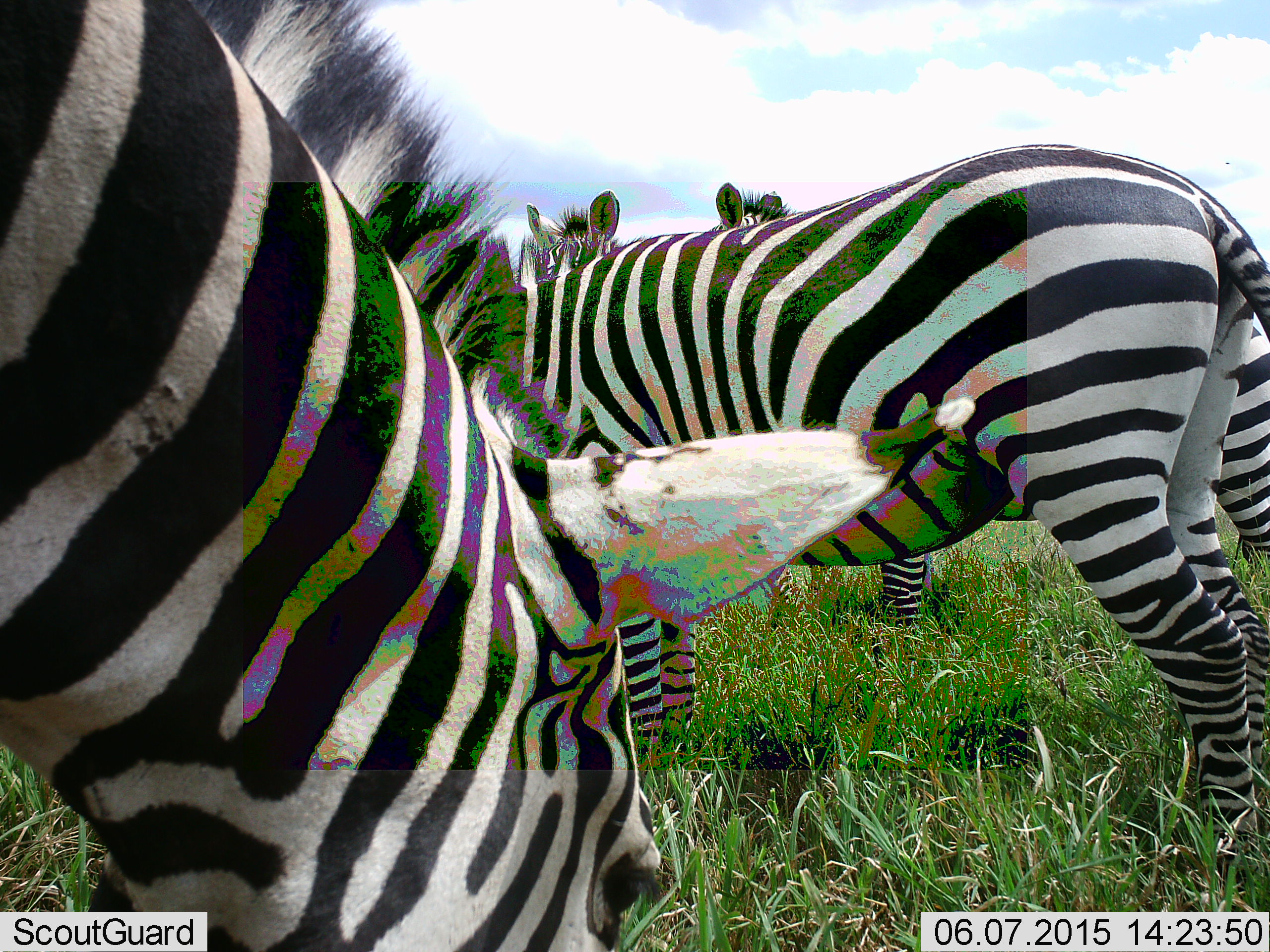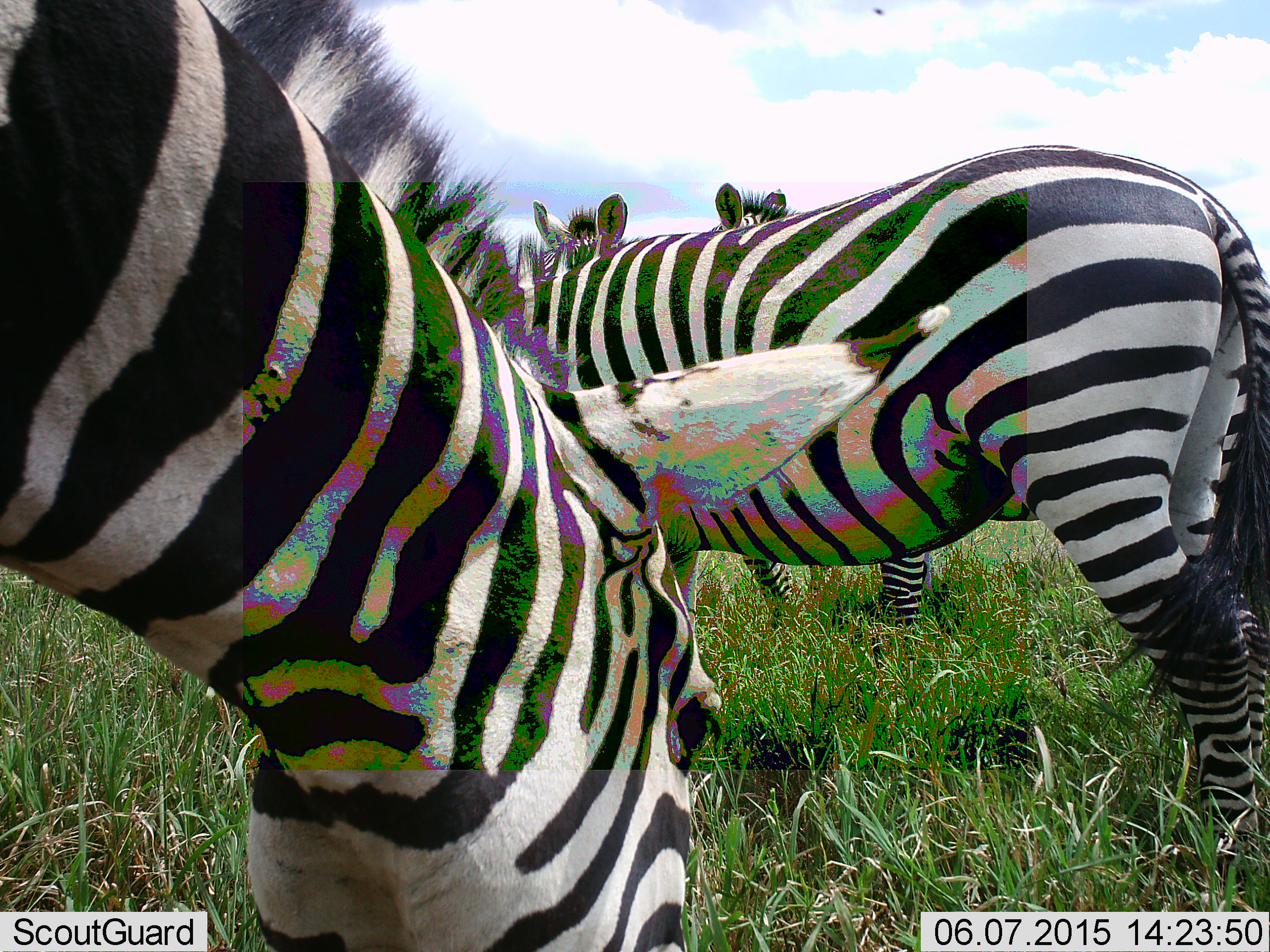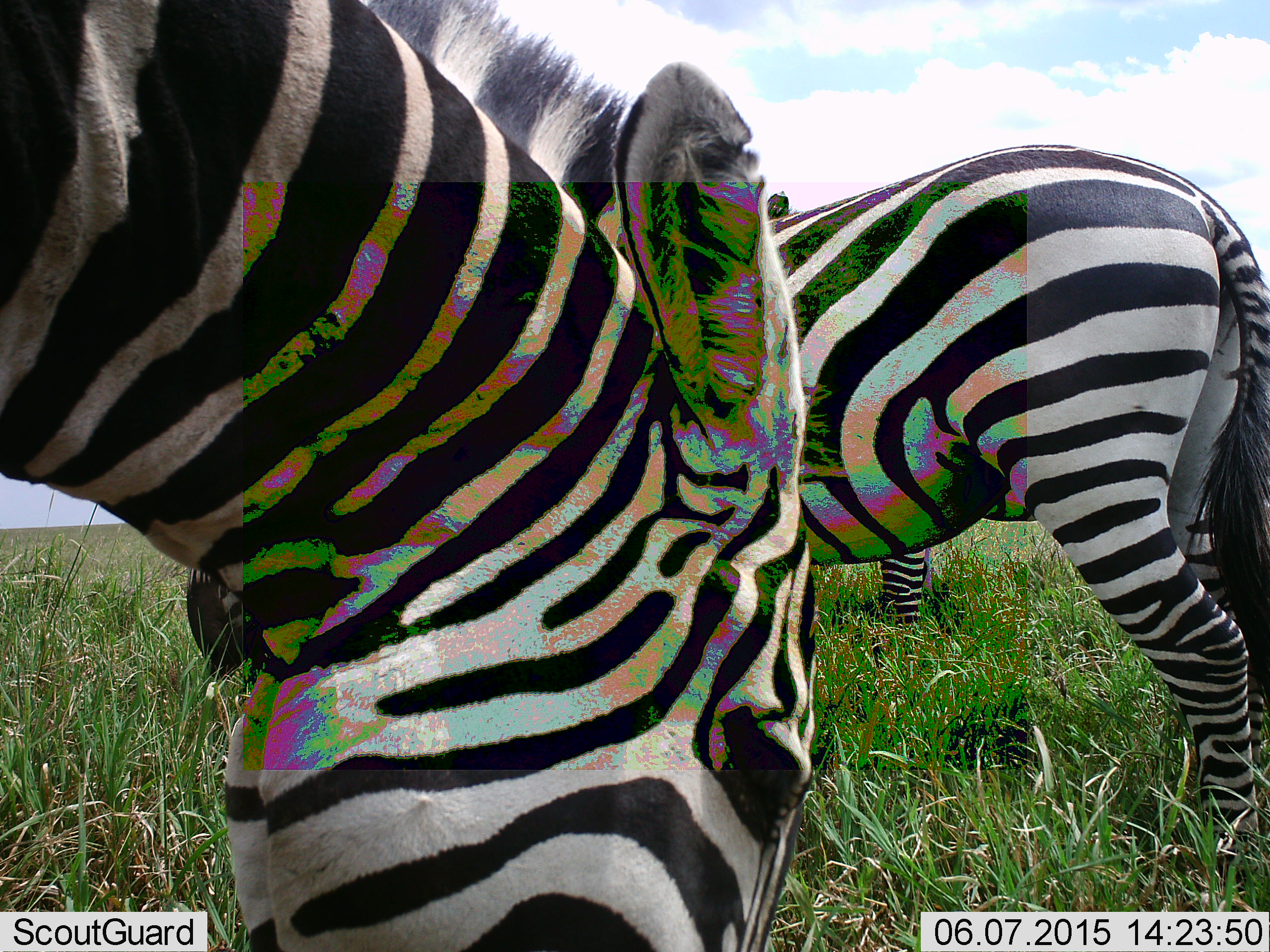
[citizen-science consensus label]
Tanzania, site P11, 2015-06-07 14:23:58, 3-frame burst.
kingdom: Animalia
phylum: Chordata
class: Mammalia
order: Perissodactyla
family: Equidae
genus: Equus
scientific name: Equus quagga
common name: plains zebra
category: zebra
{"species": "zebra (plains zebra) (Equus quagga)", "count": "4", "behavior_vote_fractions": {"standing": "60%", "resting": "0%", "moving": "0%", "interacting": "0%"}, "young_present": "0%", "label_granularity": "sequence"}